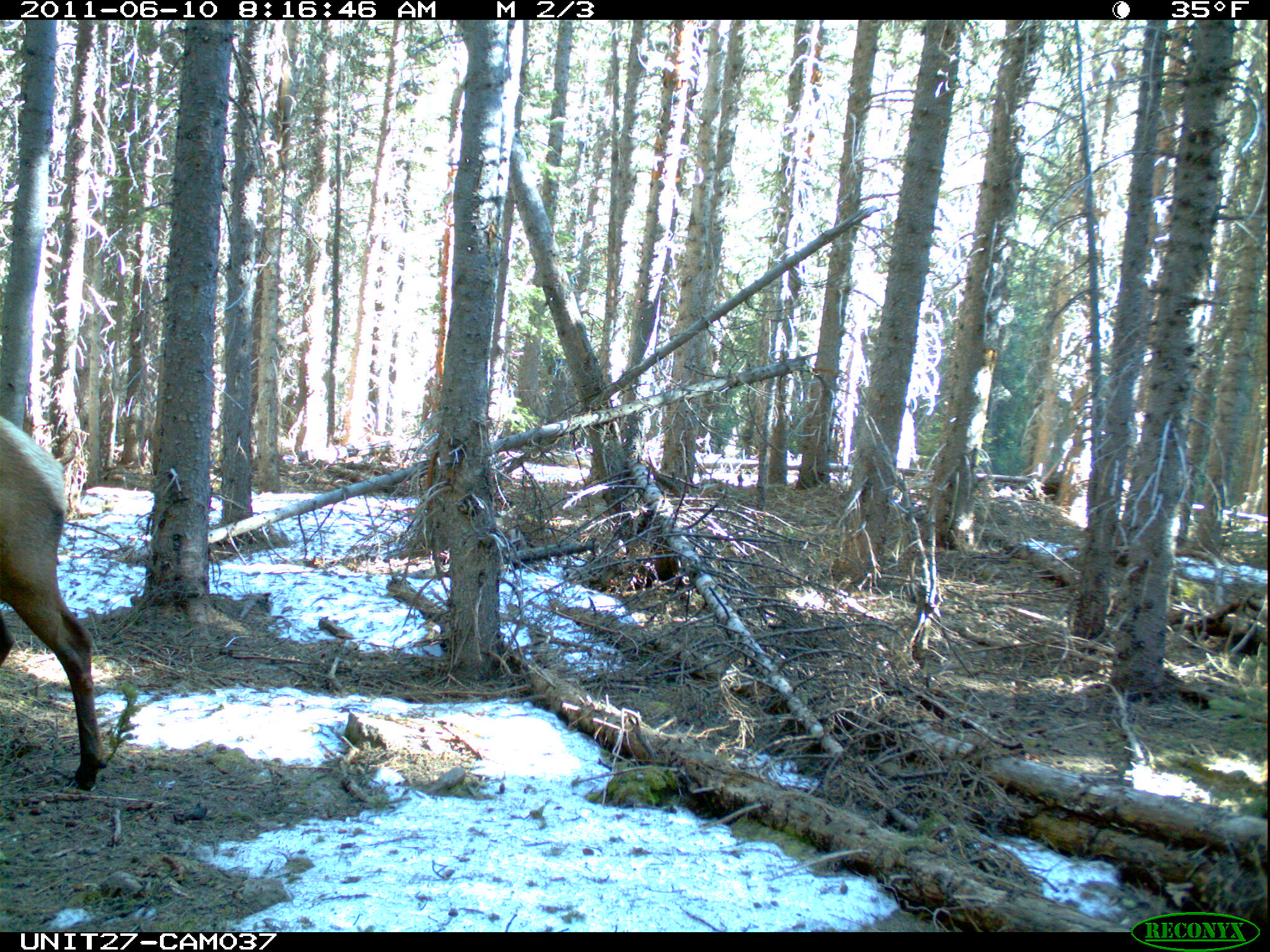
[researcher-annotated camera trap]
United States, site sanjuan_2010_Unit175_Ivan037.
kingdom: Animalia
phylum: Chordata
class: Mammalia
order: Artiodactyla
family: Cervidae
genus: Cervus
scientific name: Cervus elaphus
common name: red deer